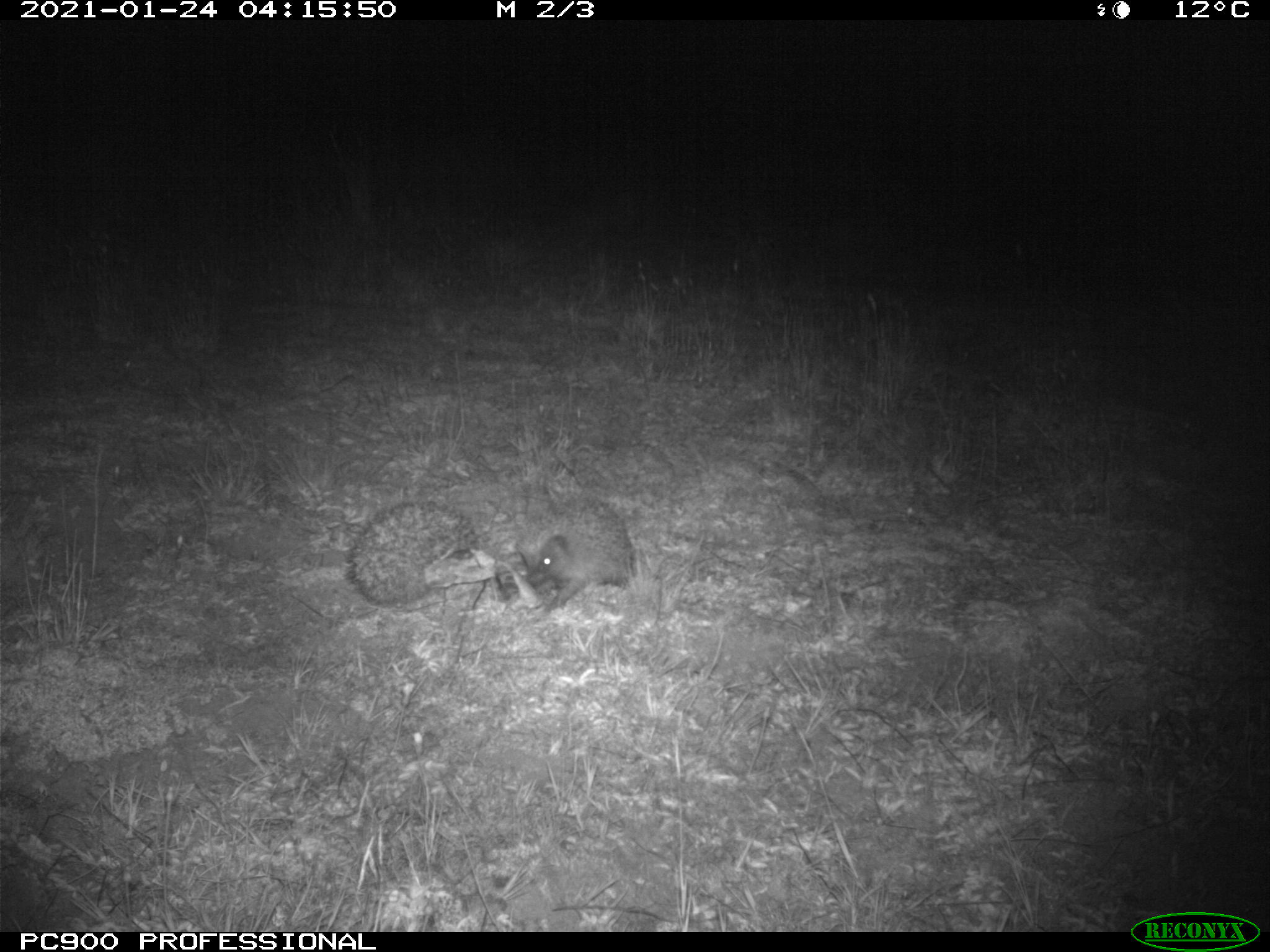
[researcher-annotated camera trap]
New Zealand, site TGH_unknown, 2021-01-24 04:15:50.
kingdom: Animalia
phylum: Chordata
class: Mammalia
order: Eulipotyphla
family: Erinaceidae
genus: Erinaceus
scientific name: Erinaceus europaeus europaeus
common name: european hedgehog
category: hedgehog